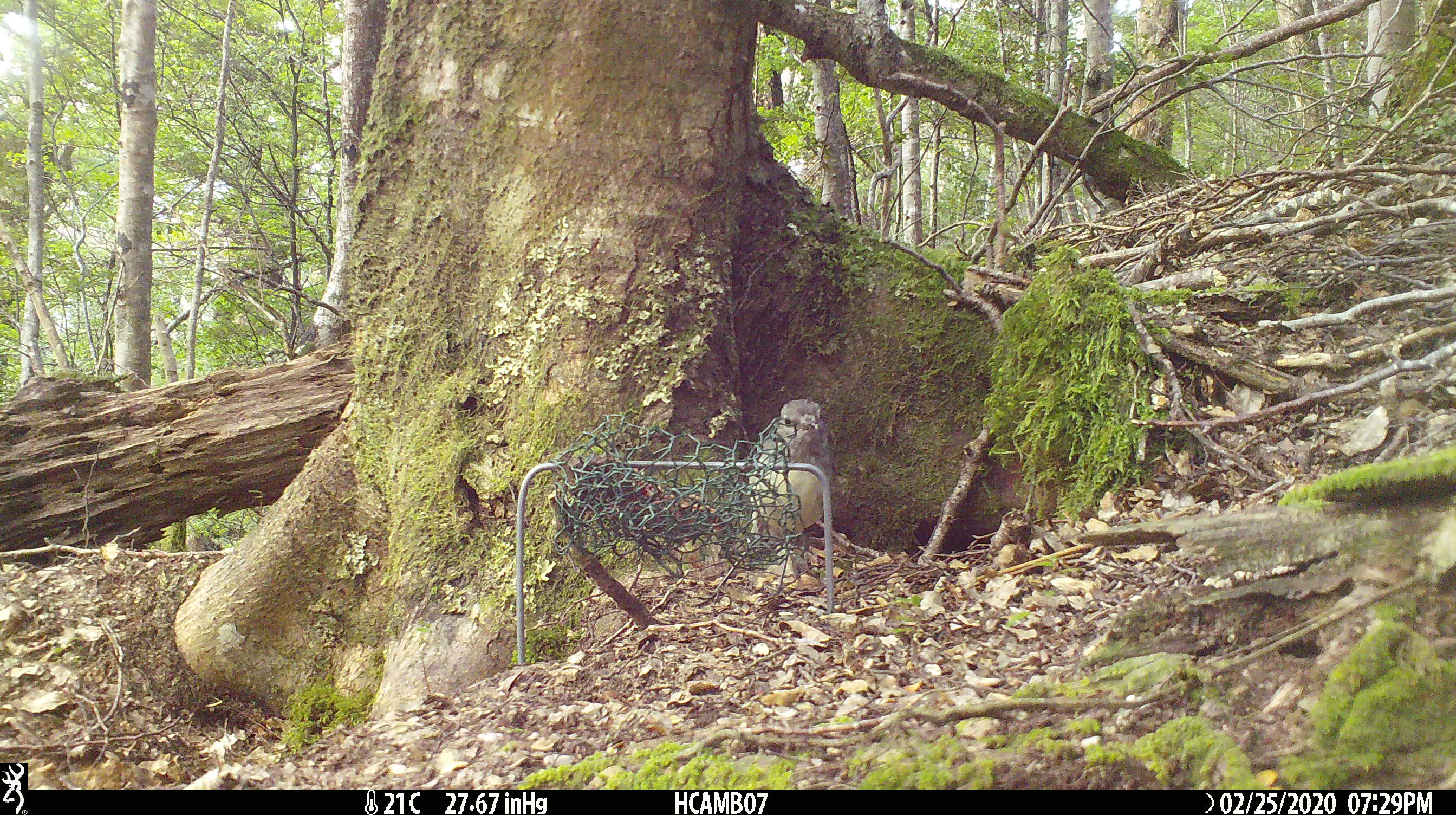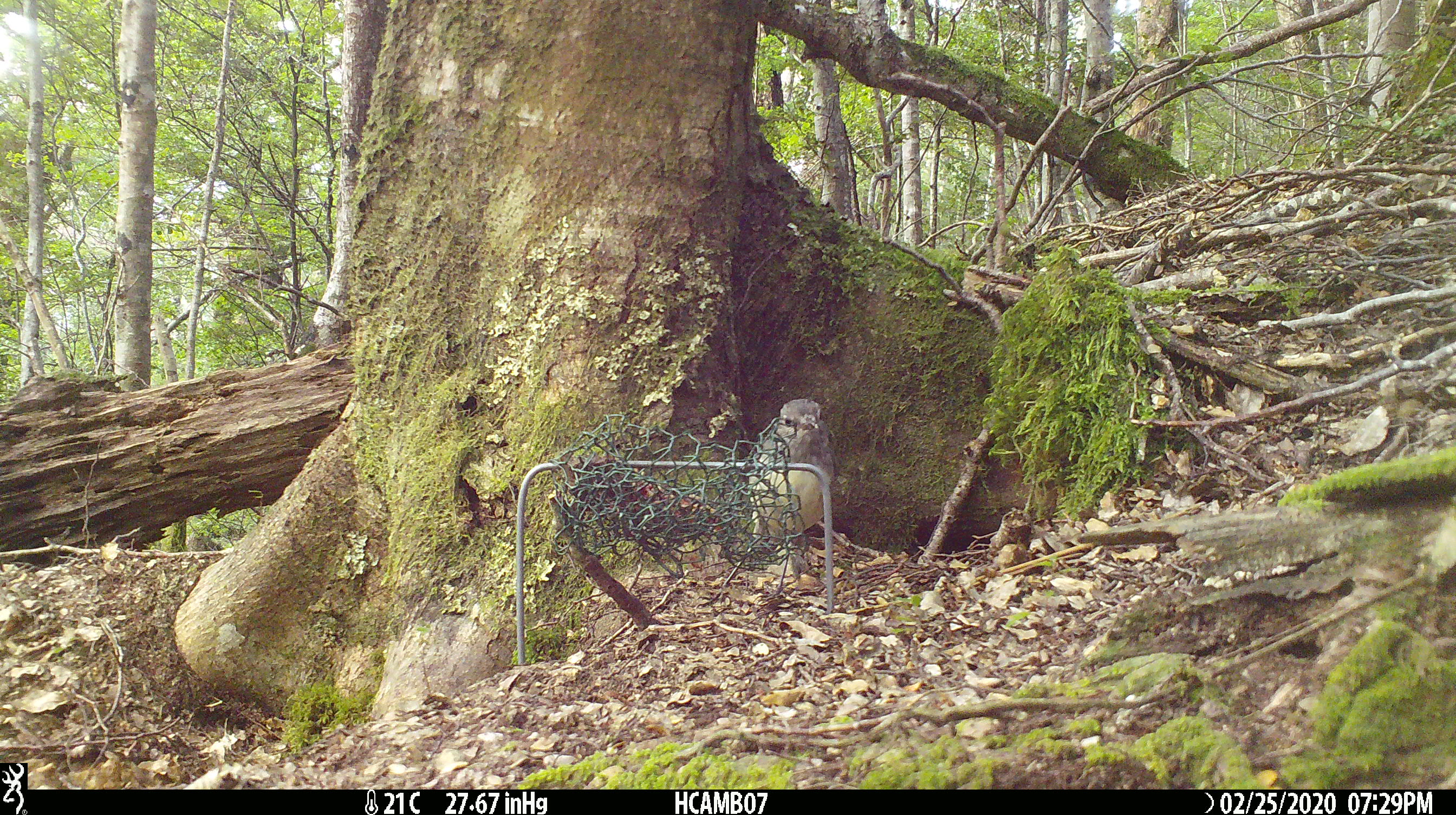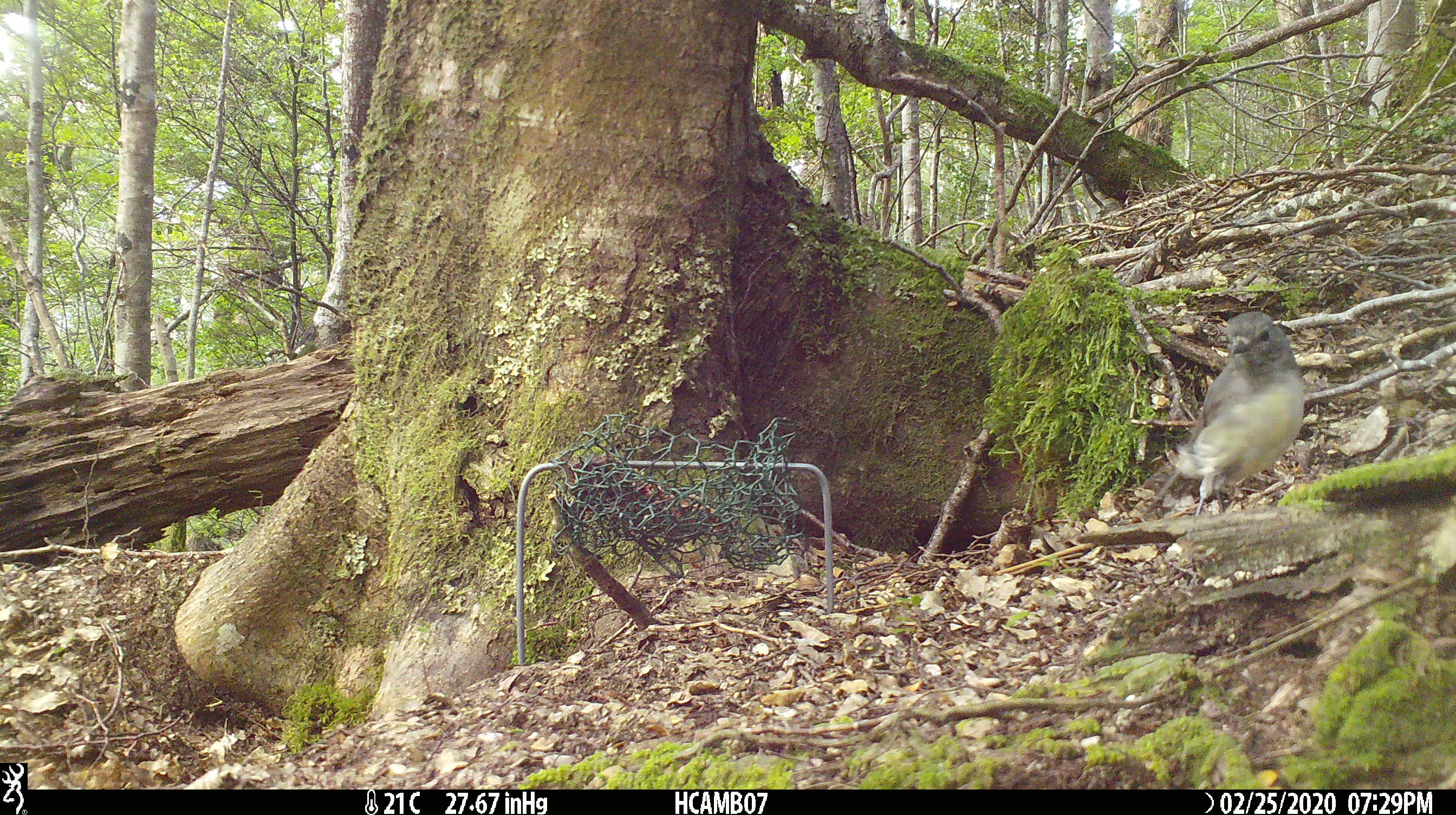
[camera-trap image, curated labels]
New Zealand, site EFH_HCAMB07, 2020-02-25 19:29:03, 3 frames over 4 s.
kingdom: Animalia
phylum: Chordata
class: Aves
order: Passeriformes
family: Petroicidae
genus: Petroica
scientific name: Petroica australis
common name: new zealand robin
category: robin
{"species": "robin (new zealand robin) (Petroica australis)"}